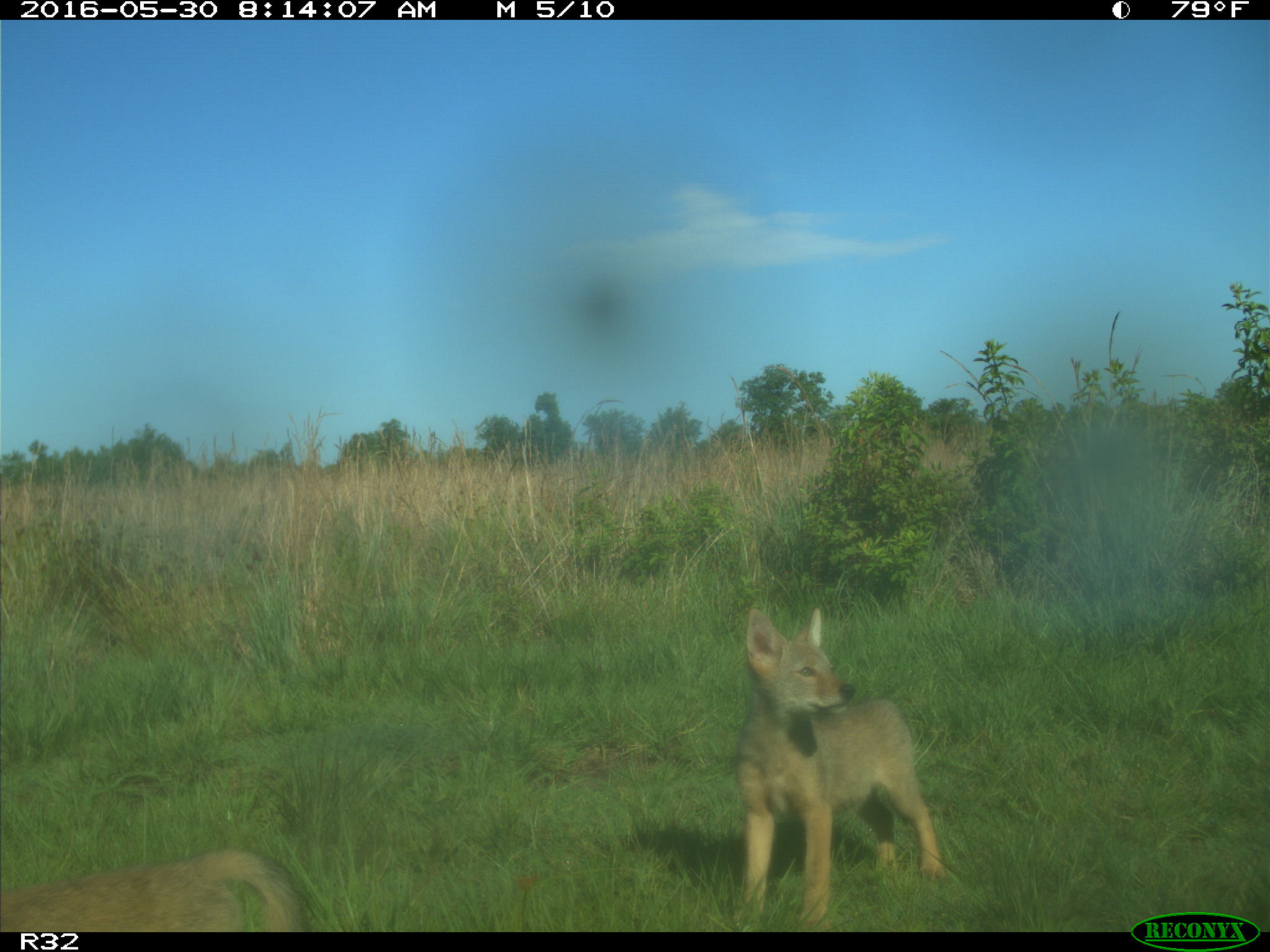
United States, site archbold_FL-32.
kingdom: Animalia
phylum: Chordata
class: Mammalia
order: Carnivora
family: Canidae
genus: Canis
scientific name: Canis latrans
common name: coyote